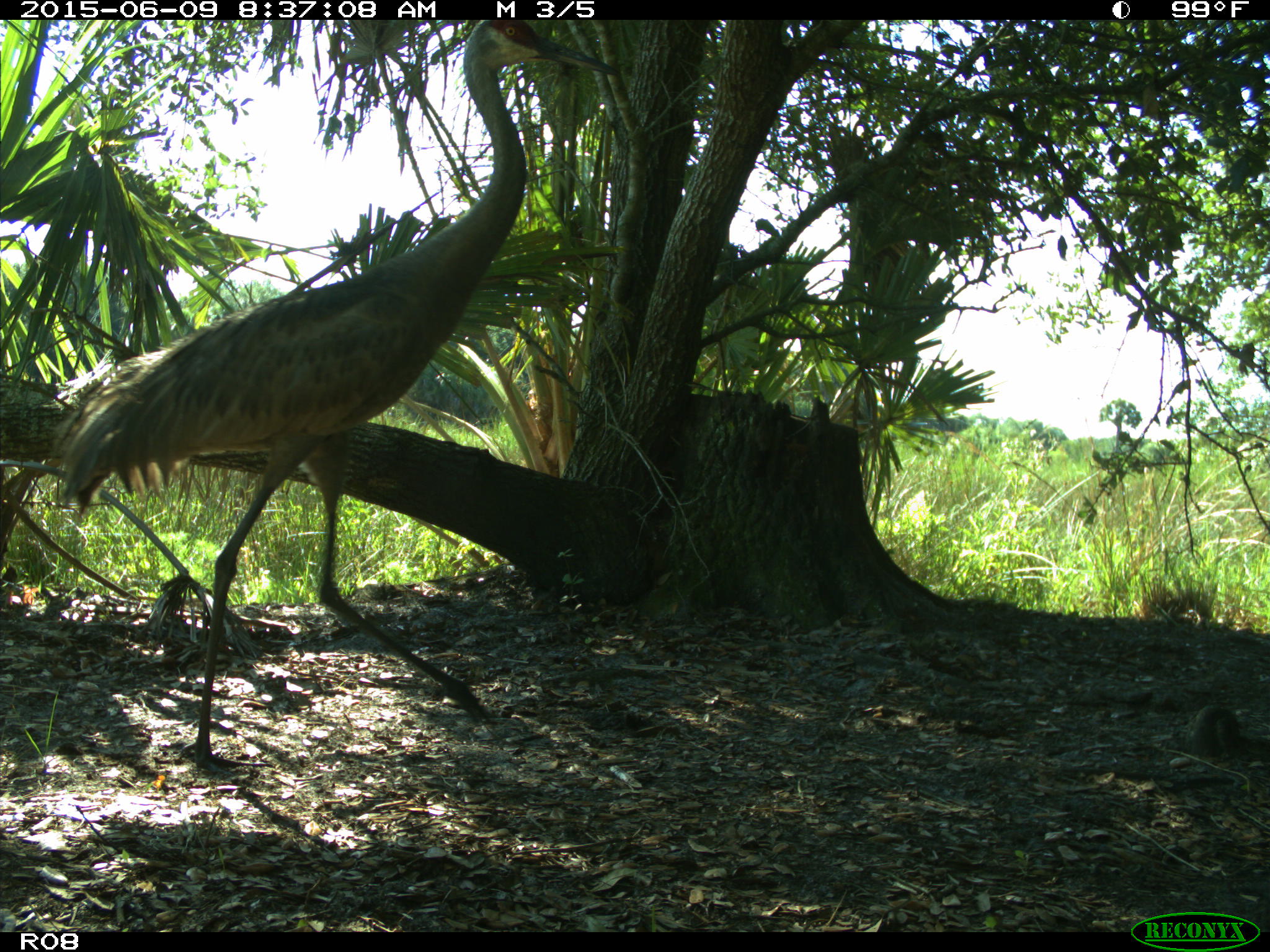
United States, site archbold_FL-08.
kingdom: Animalia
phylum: Chordata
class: Aves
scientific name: Aves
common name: birds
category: unidentified bird